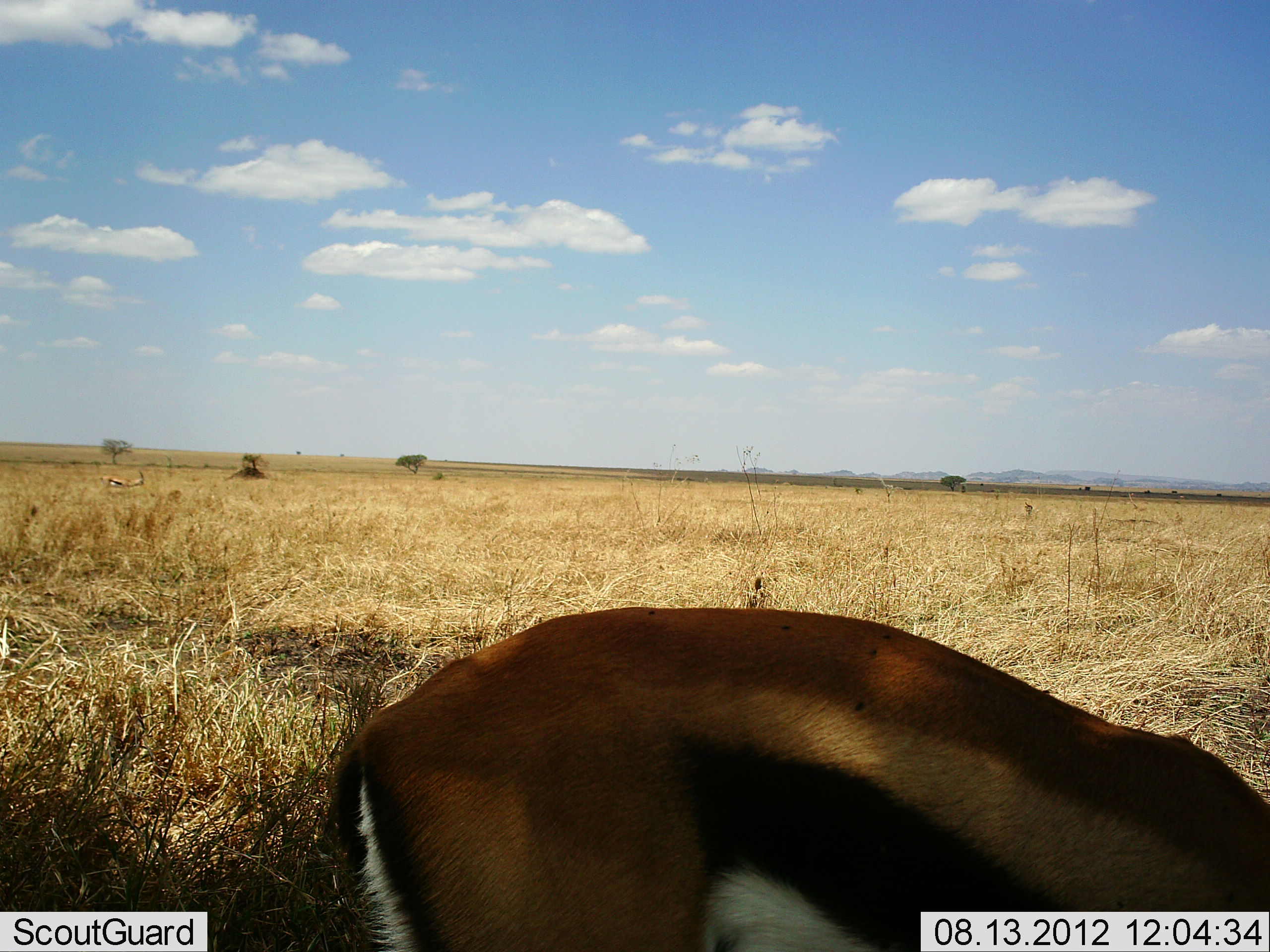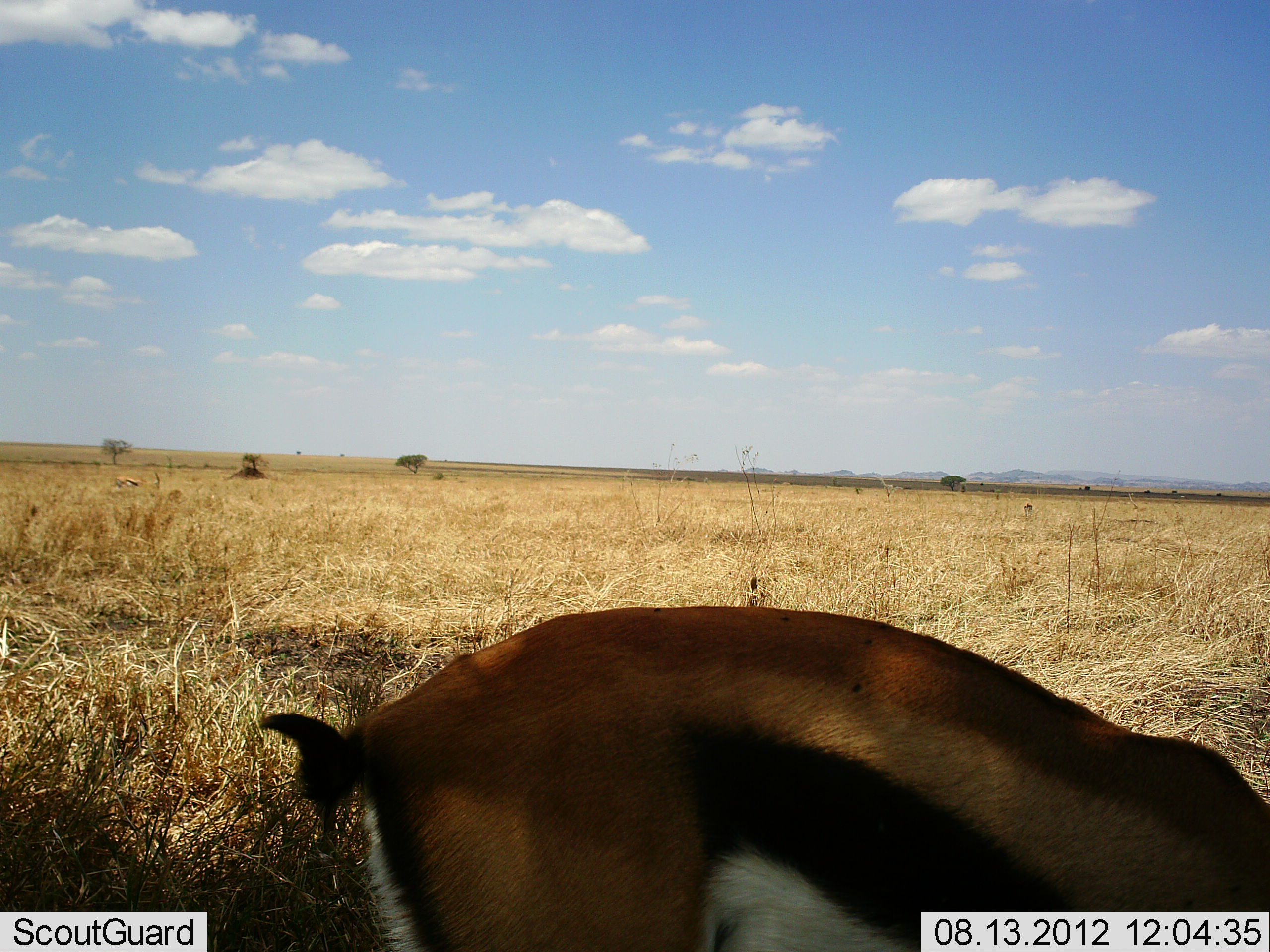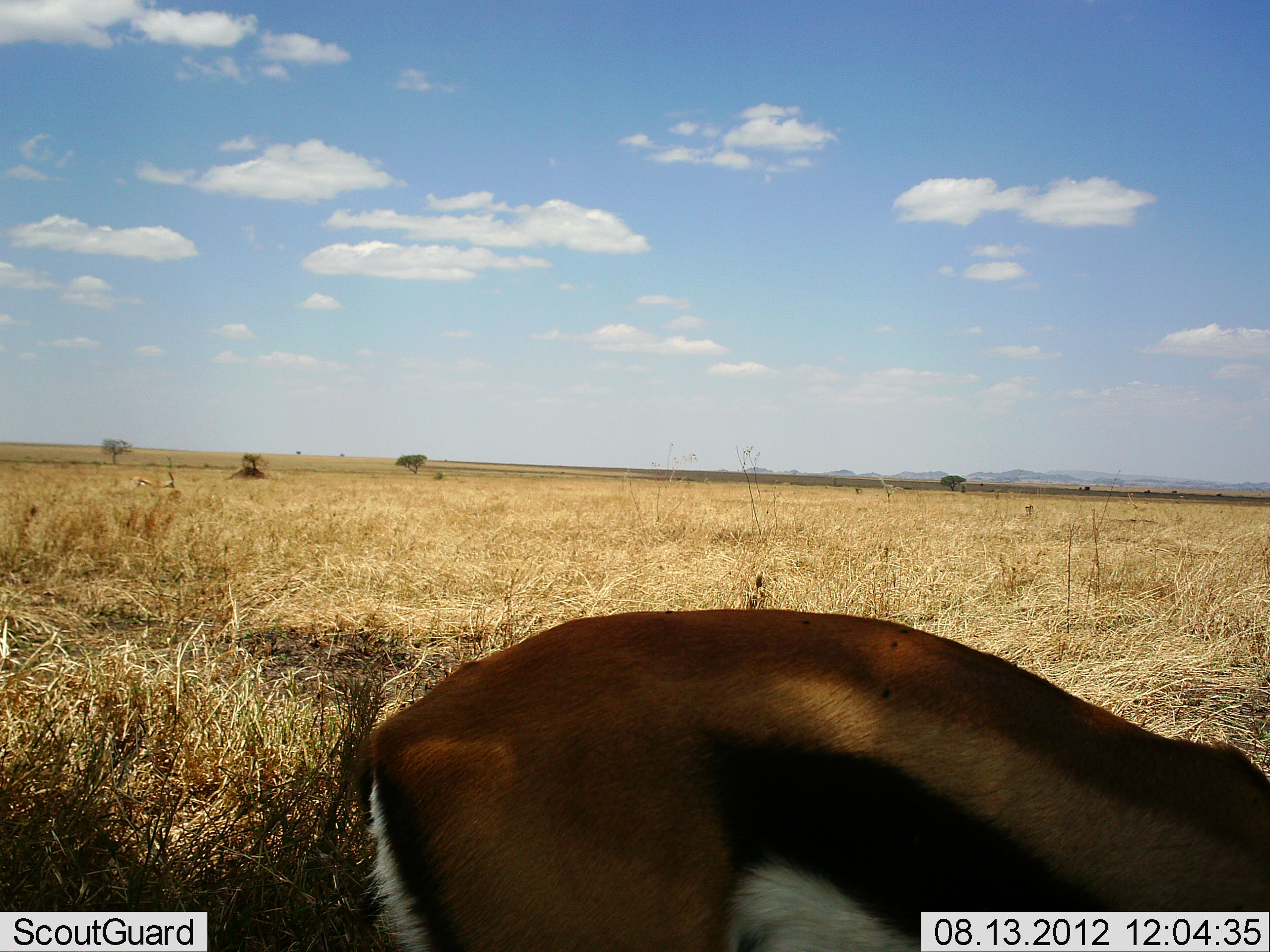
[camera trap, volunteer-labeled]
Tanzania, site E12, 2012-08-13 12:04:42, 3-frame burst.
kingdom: Animalia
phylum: Chordata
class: Mammalia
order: Artiodactyla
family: Bovidae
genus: Eudorcas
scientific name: Eudorcas thomsonii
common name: thomson's gazelle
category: gazellethomsons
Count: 1.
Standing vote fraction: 40%.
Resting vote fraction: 0%.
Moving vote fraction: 10%.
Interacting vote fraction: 0%.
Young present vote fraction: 0%.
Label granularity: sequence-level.